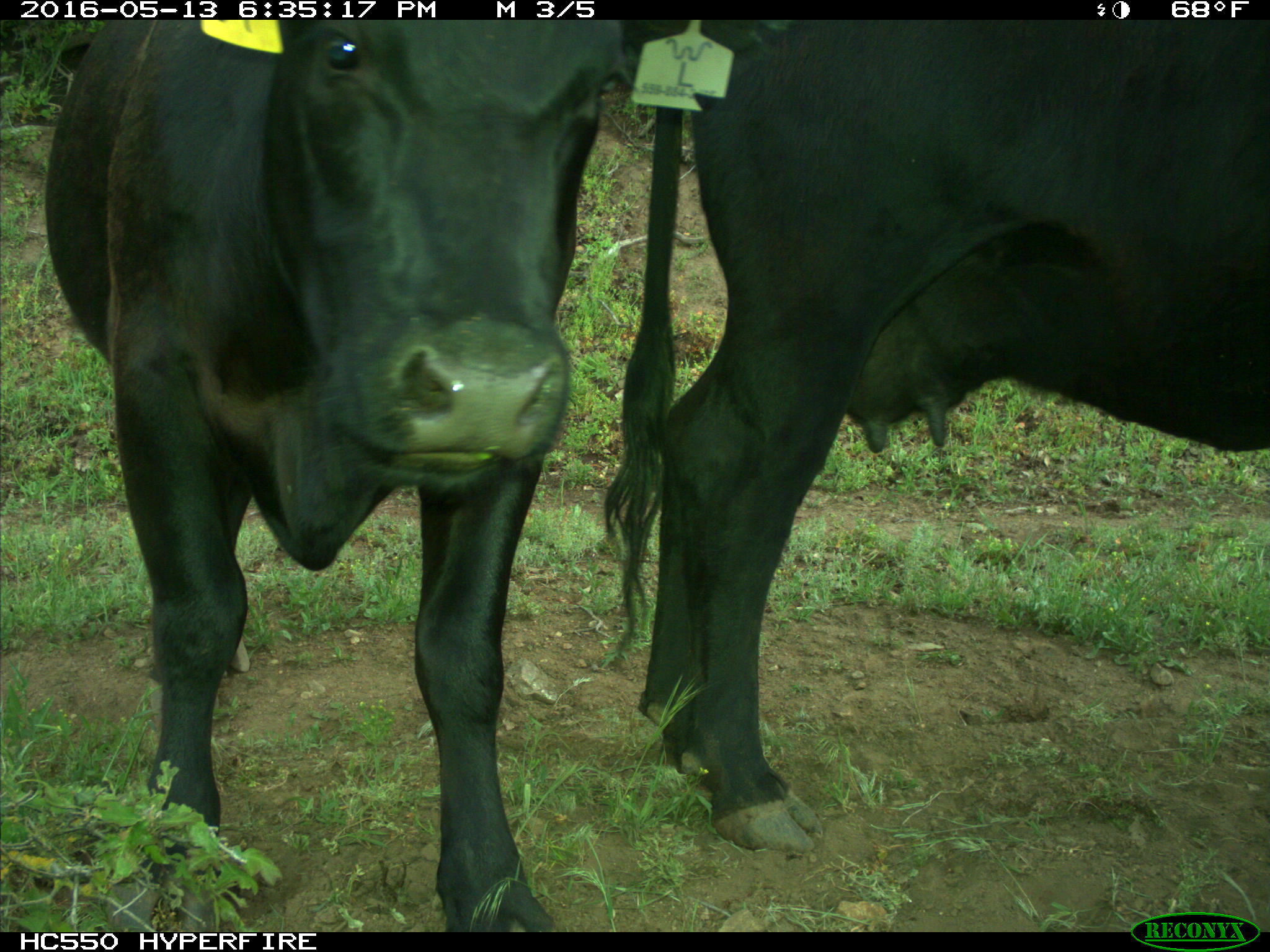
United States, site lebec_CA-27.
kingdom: Animalia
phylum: Chordata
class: Mammalia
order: Artiodactyla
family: Bovidae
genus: Bos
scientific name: Bos taurus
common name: domestic cow